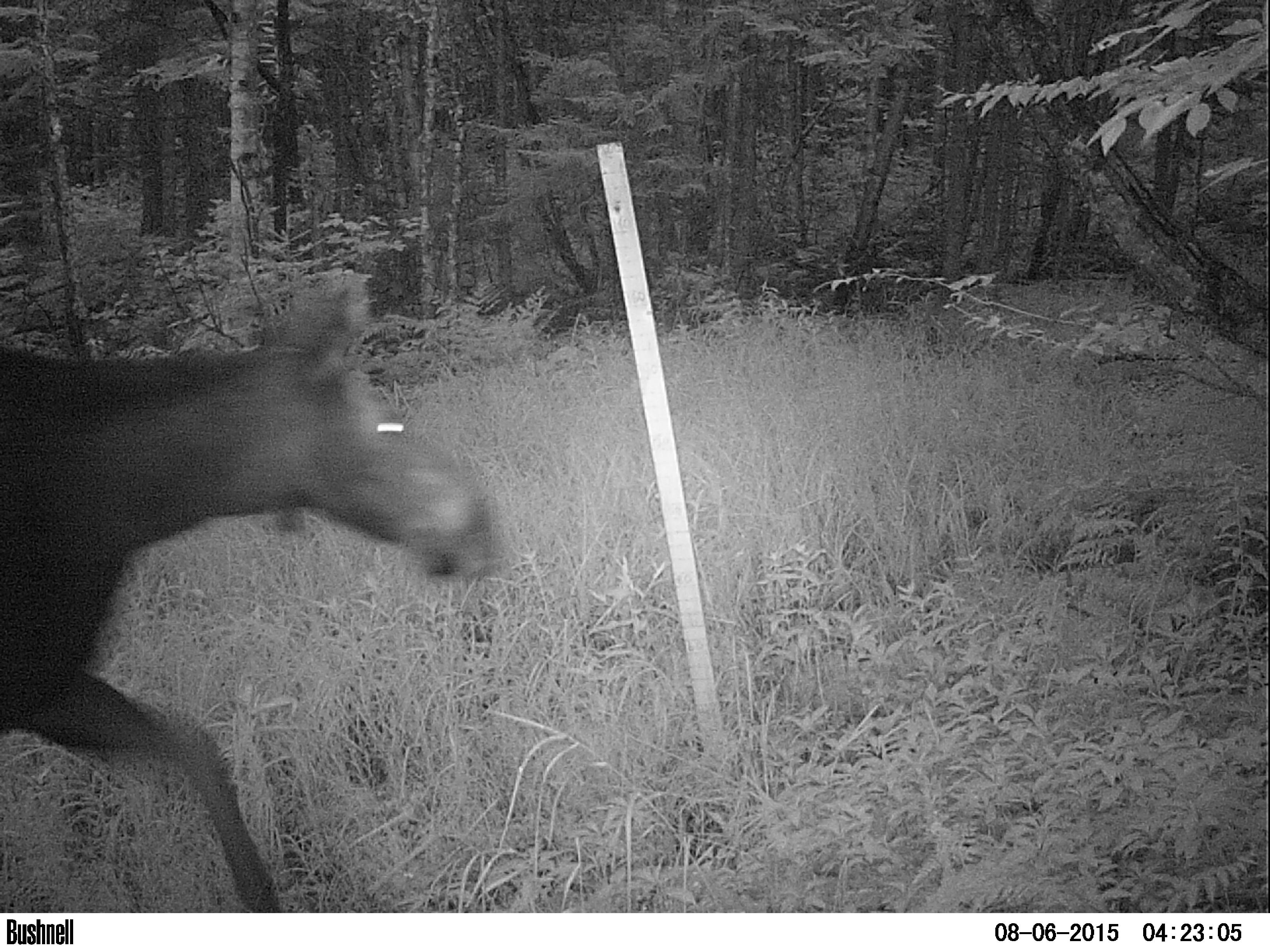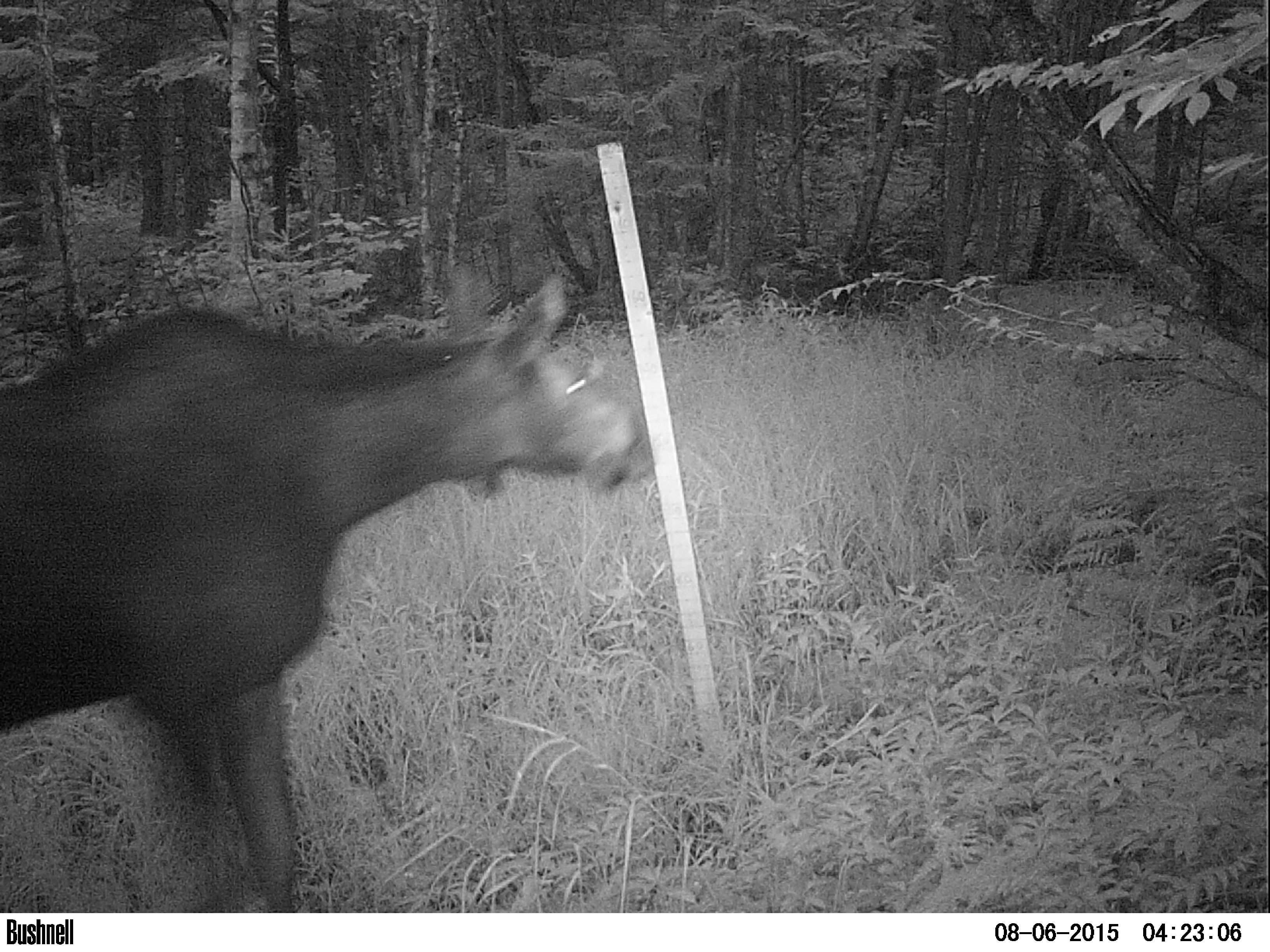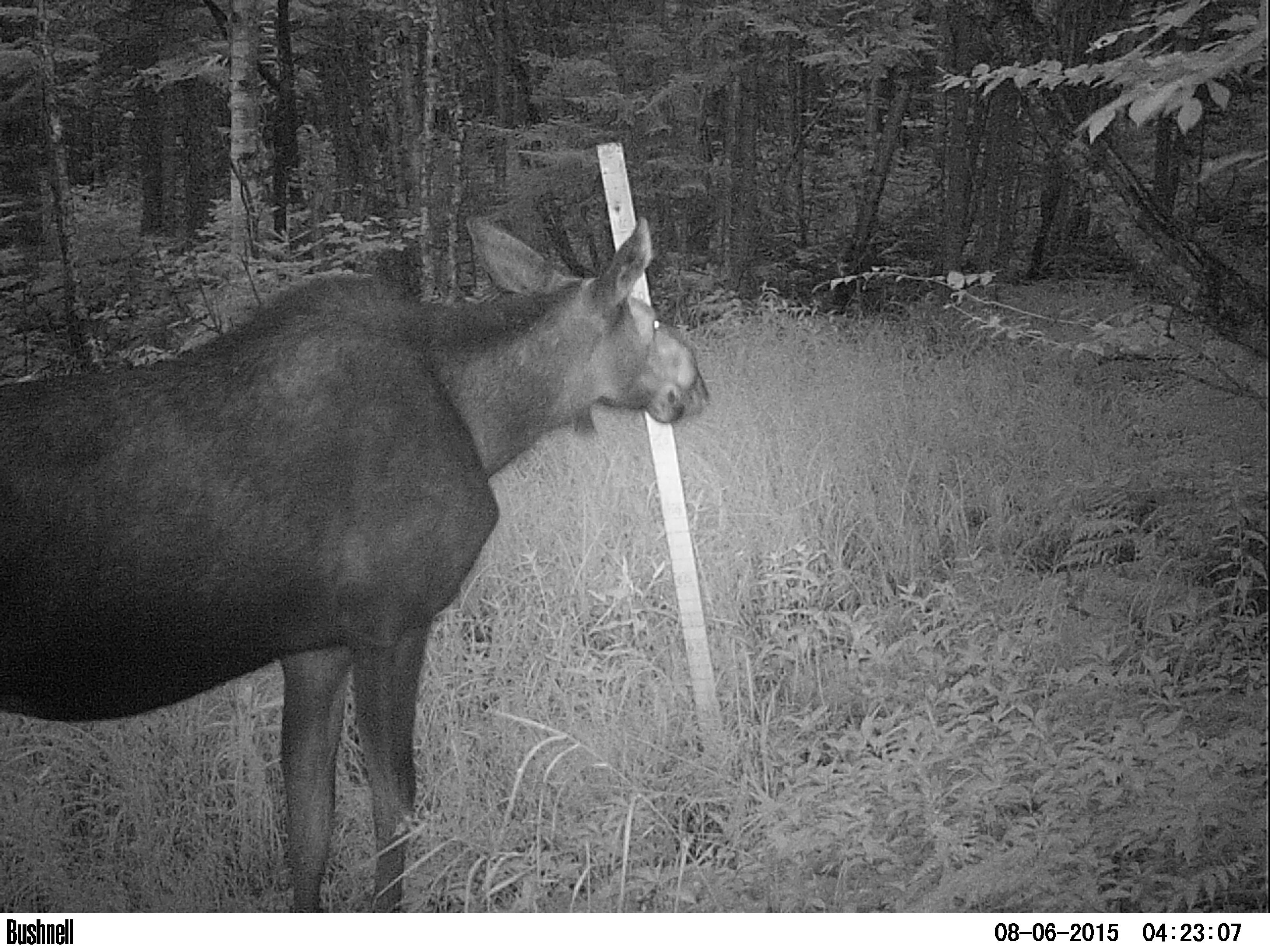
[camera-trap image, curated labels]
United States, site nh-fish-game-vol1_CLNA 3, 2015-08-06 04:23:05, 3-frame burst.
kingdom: Animalia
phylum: Chordata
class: Mammalia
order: Artiodactyla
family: Cervidae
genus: Alces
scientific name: Alces alces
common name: moose